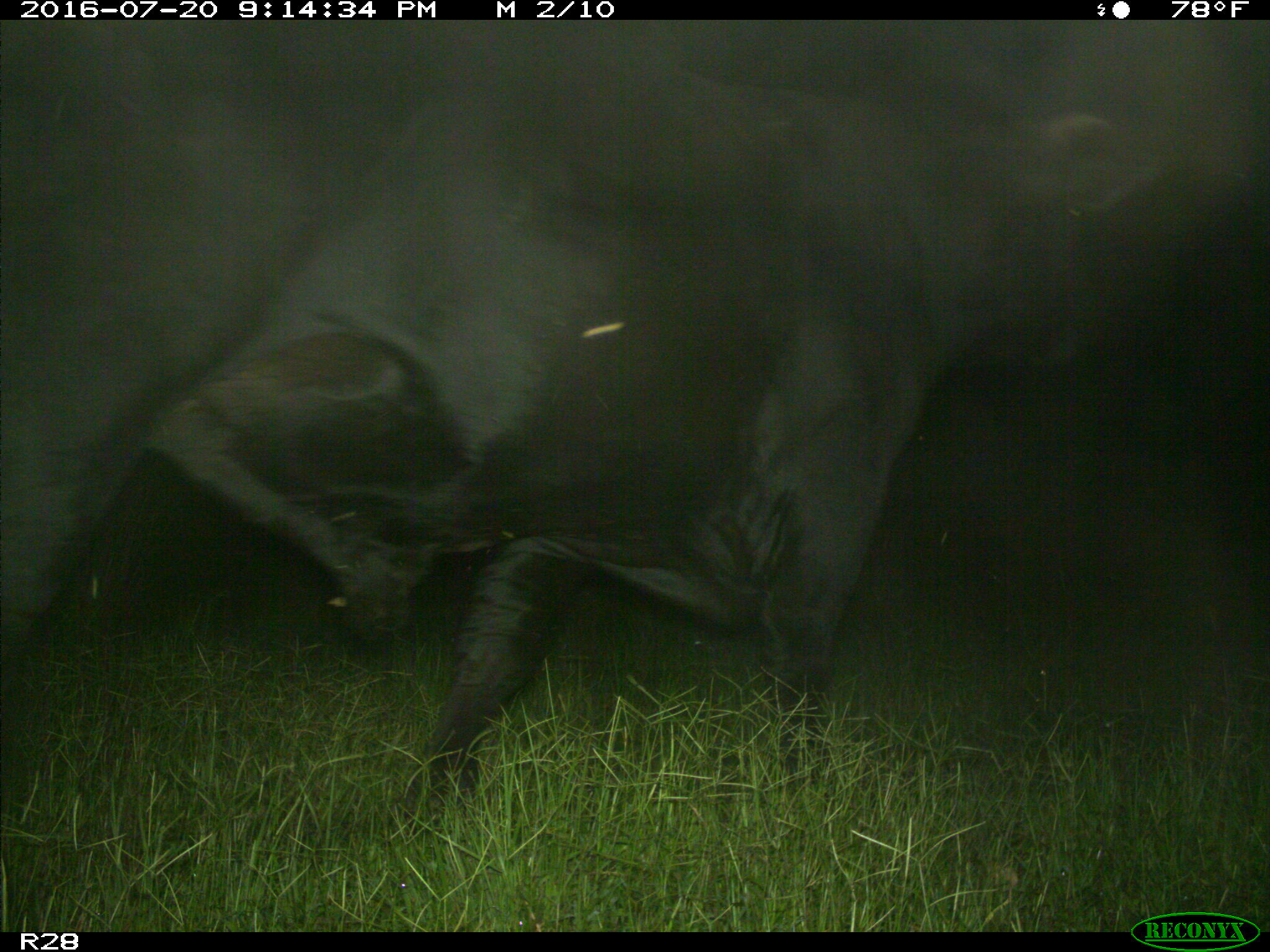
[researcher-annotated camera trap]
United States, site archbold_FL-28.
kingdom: Animalia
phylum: Chordata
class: Mammalia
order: Artiodactyla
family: Bovidae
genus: Bos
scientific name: Bos taurus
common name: domestic cow